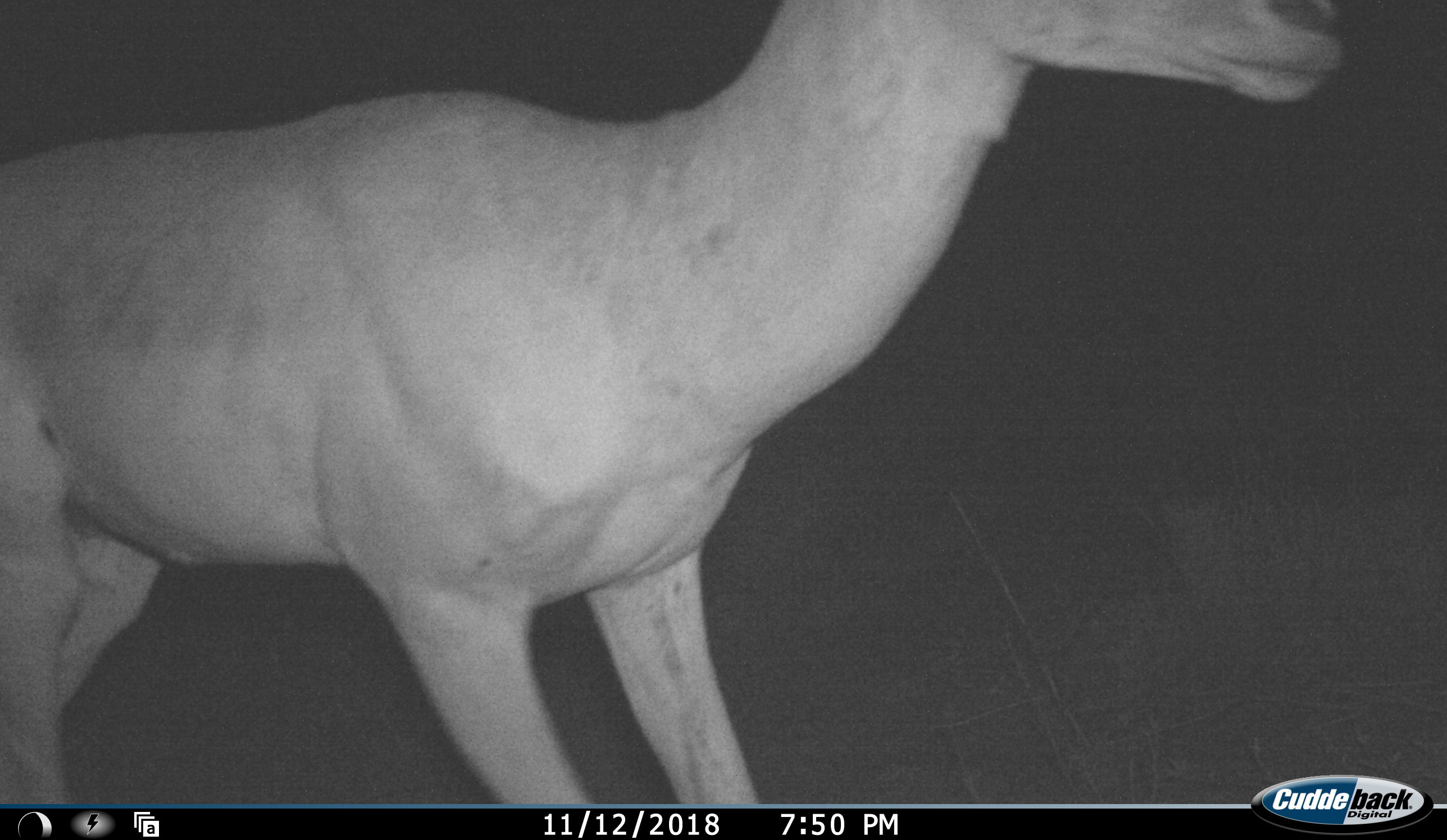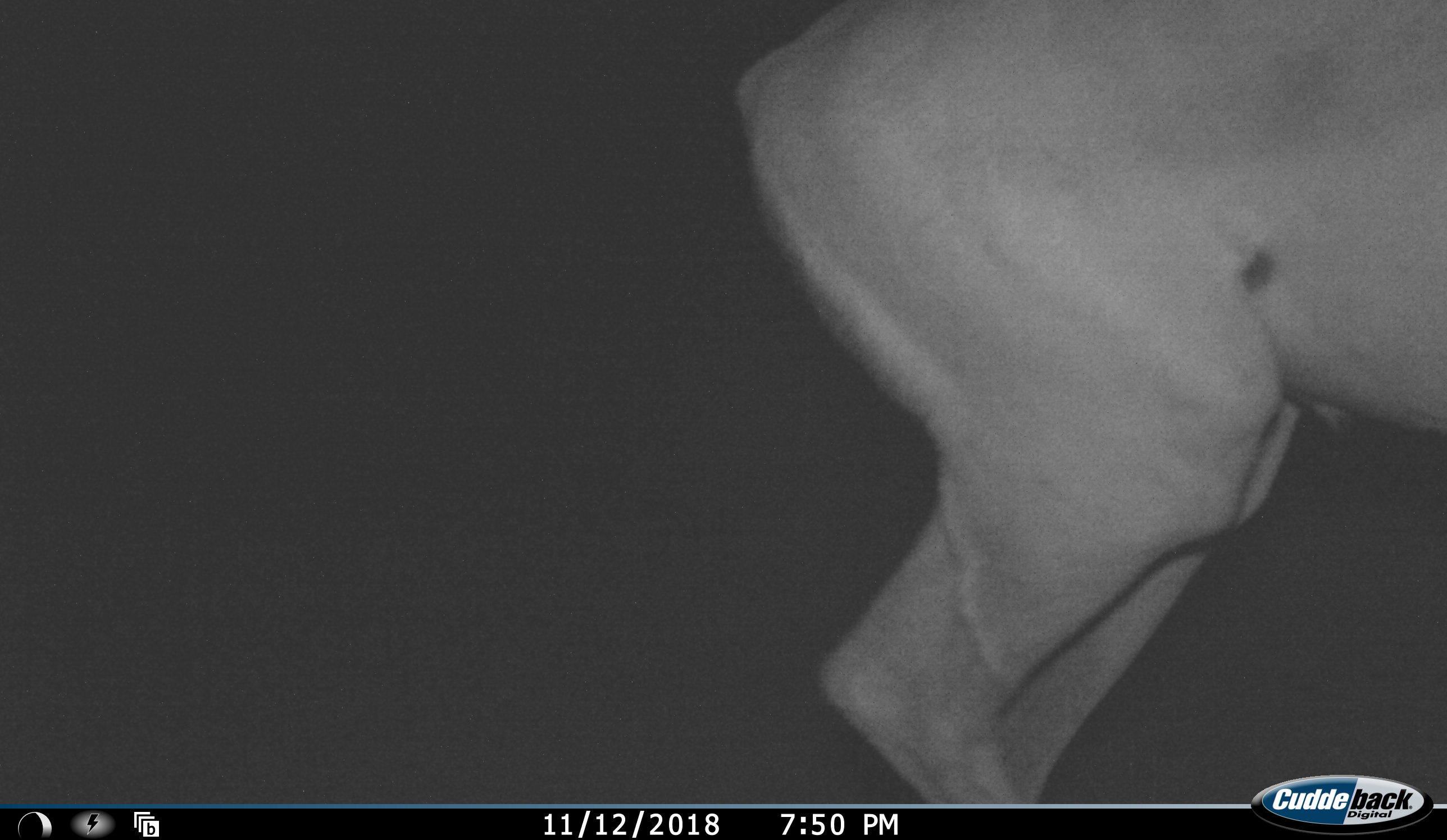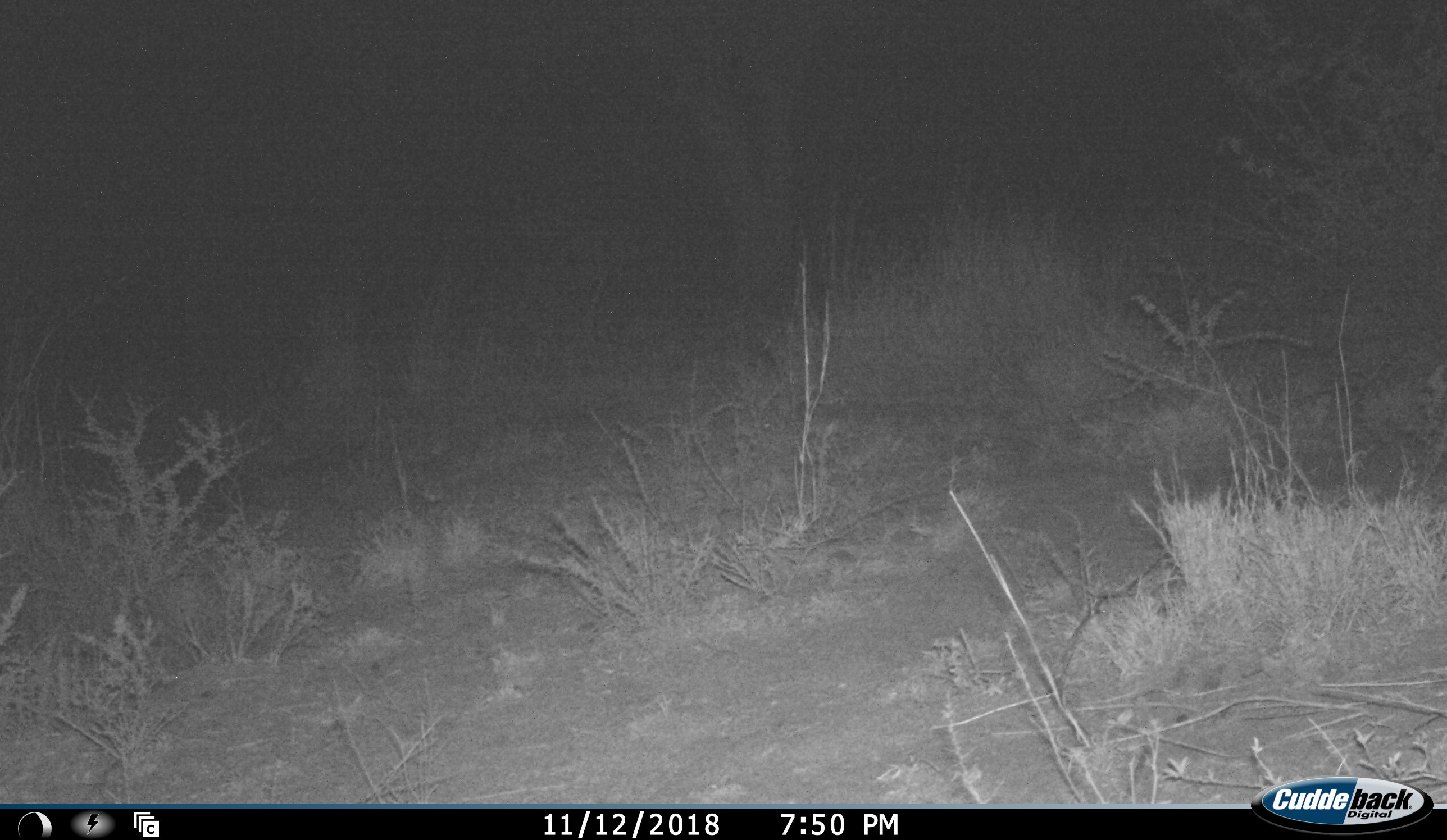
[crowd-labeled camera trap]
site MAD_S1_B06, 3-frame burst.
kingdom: Animalia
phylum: Chordata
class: Mammalia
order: Artiodactyla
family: Bovidae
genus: Aepyceros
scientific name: Aepyceros melampus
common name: impala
Impala (Aepyceros melampus), count 1. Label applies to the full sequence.